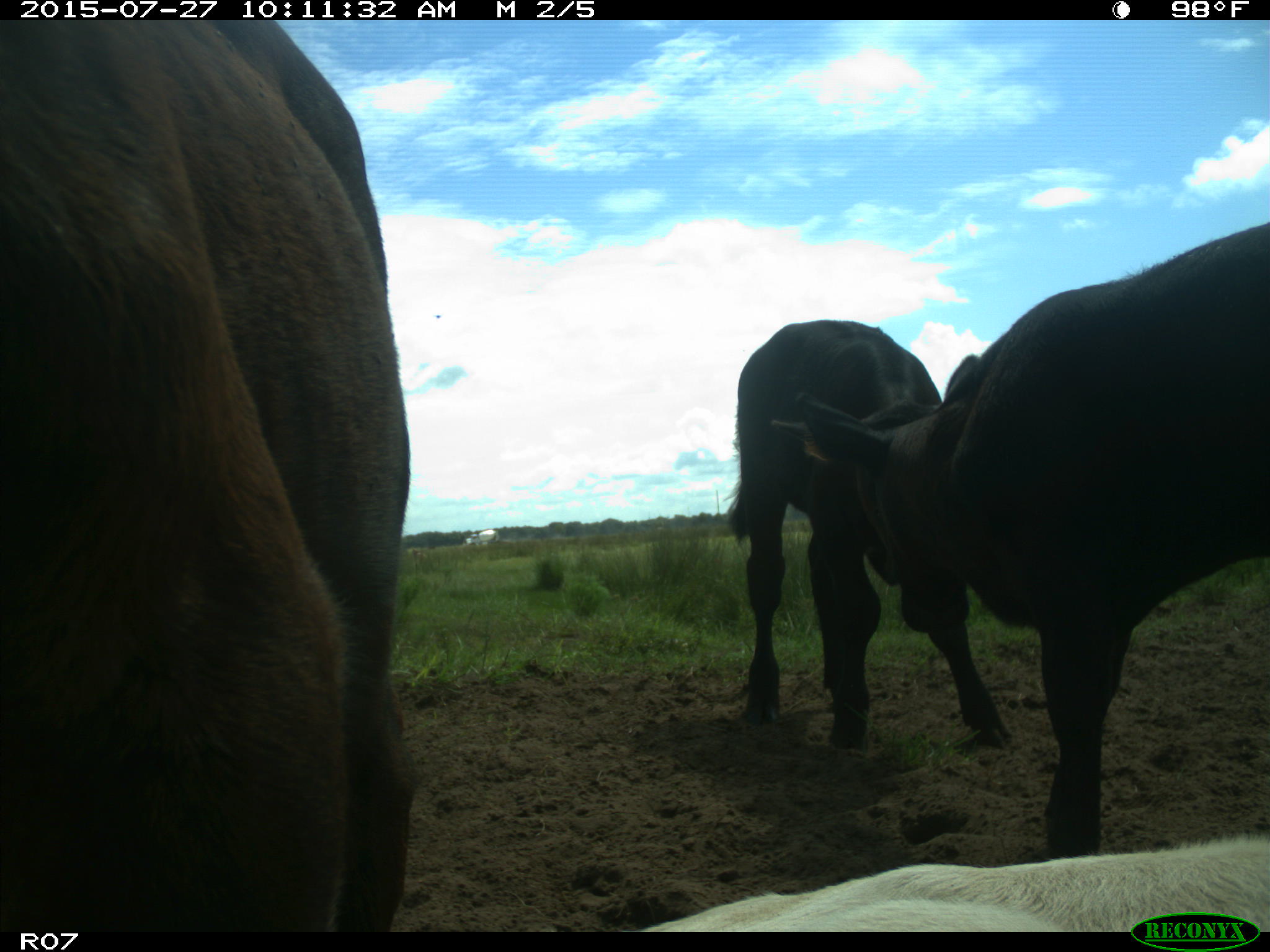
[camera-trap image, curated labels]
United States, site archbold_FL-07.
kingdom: Animalia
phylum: Chordata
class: Mammalia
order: Artiodactyla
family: Bovidae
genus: Bos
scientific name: Bos taurus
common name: domestic cow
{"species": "Bos taurus (domestic cow)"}